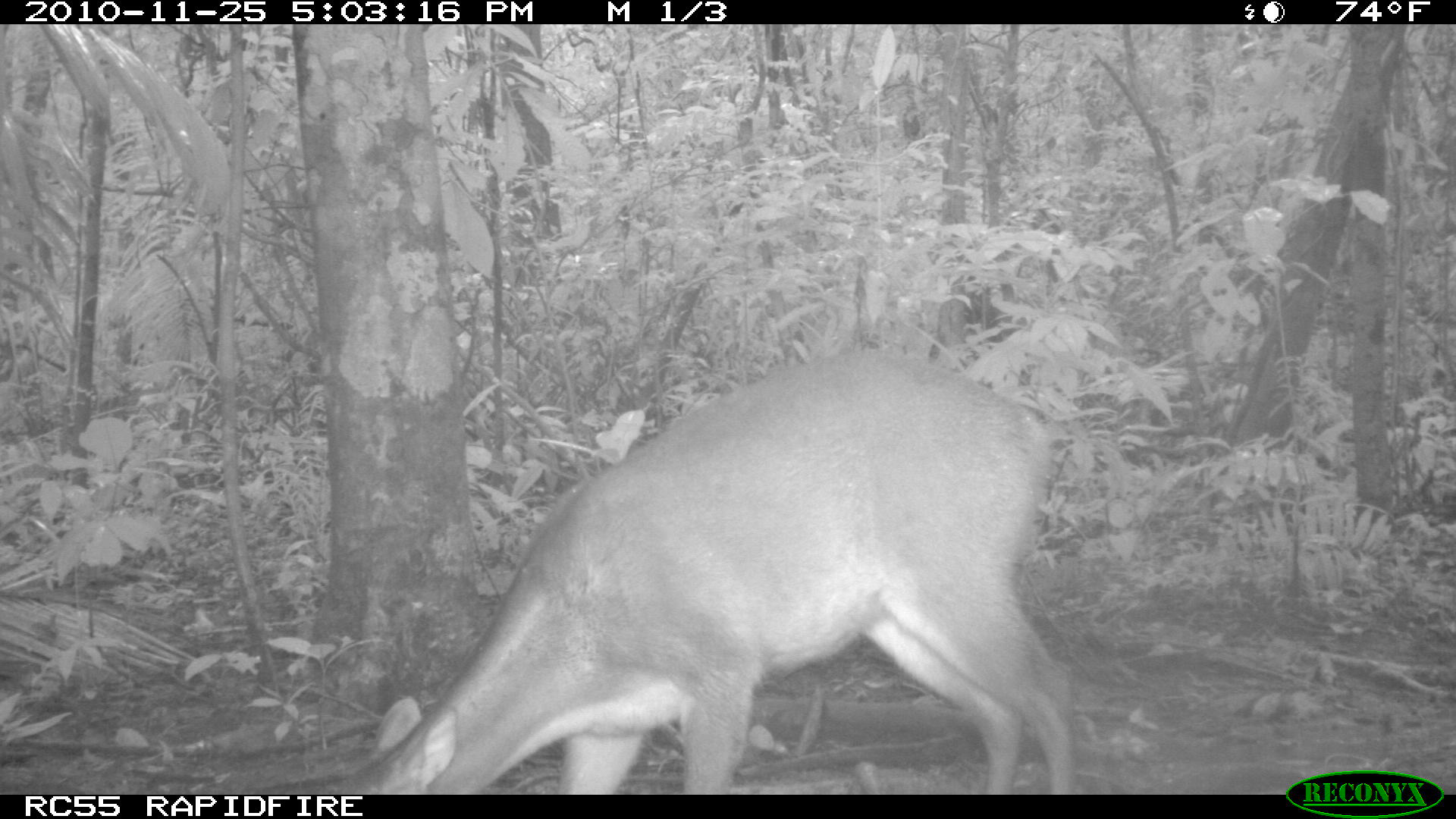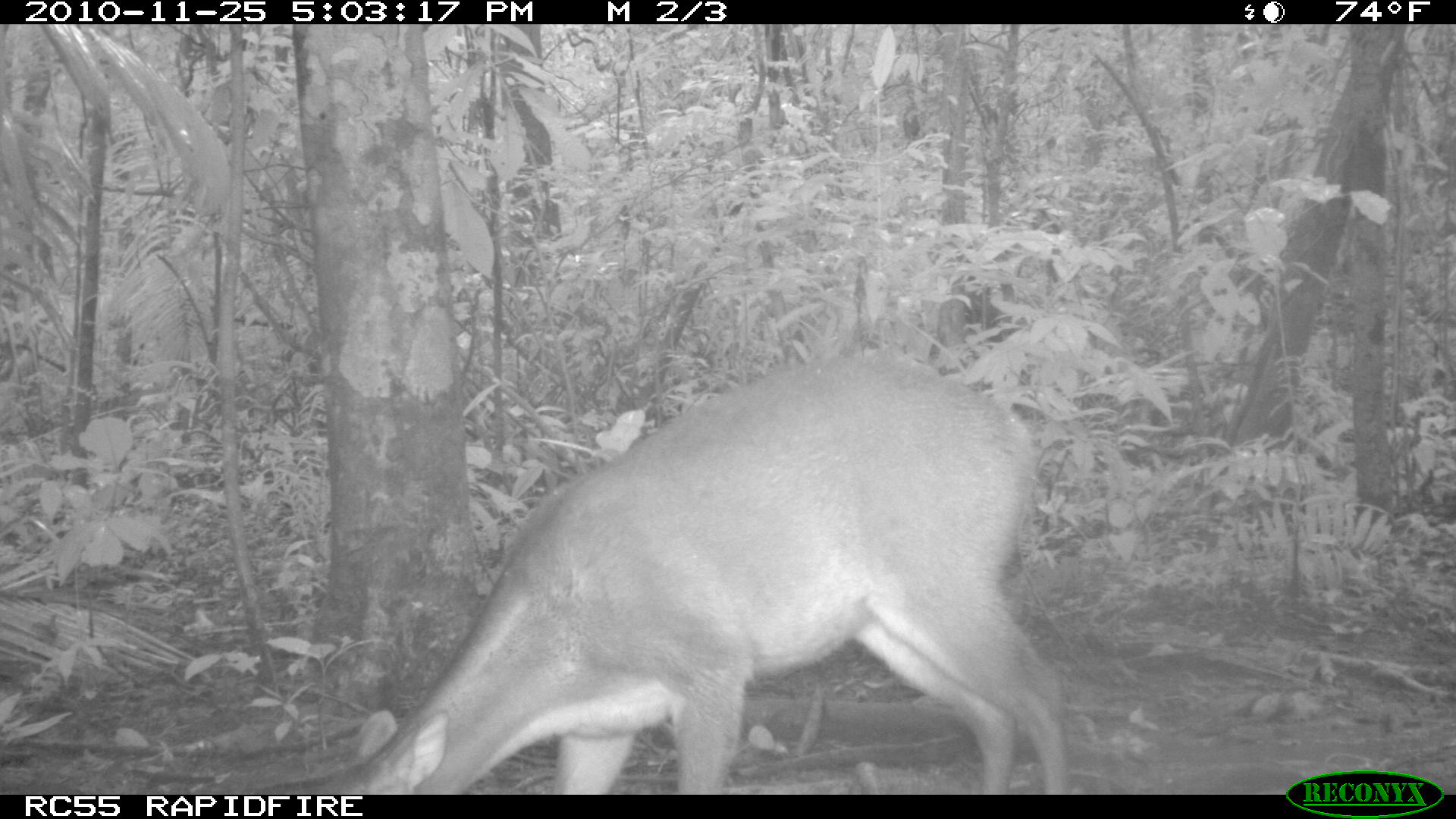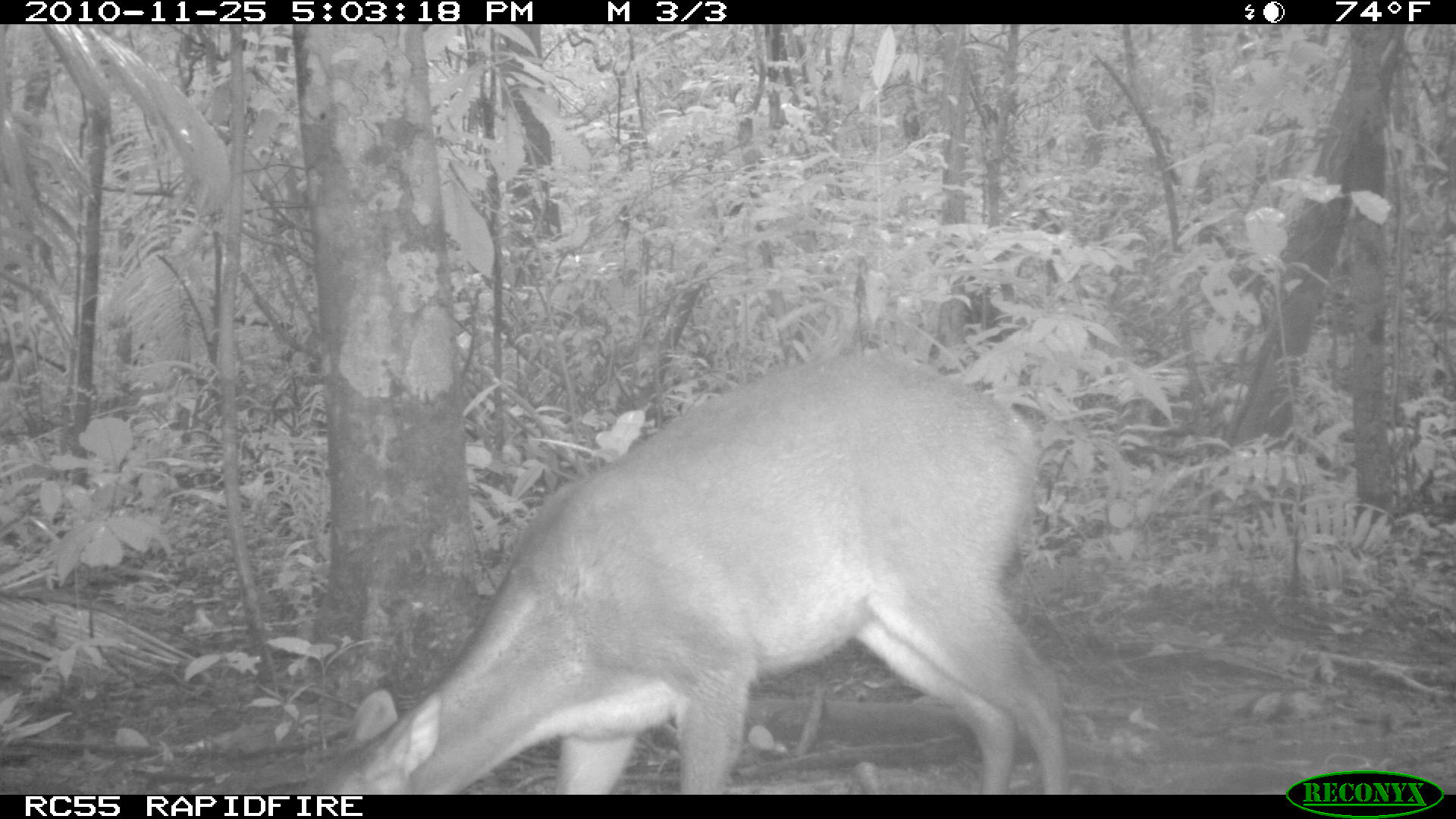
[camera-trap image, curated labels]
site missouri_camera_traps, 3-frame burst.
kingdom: Animalia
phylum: Chordata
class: Mammalia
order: Artiodactyla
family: Cervidae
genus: Odocoileus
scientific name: Odocoileus virginianus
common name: white-tailed deer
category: white tailed deer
White tailed deer (white-tailed deer) (Odocoileus virginianus). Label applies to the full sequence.